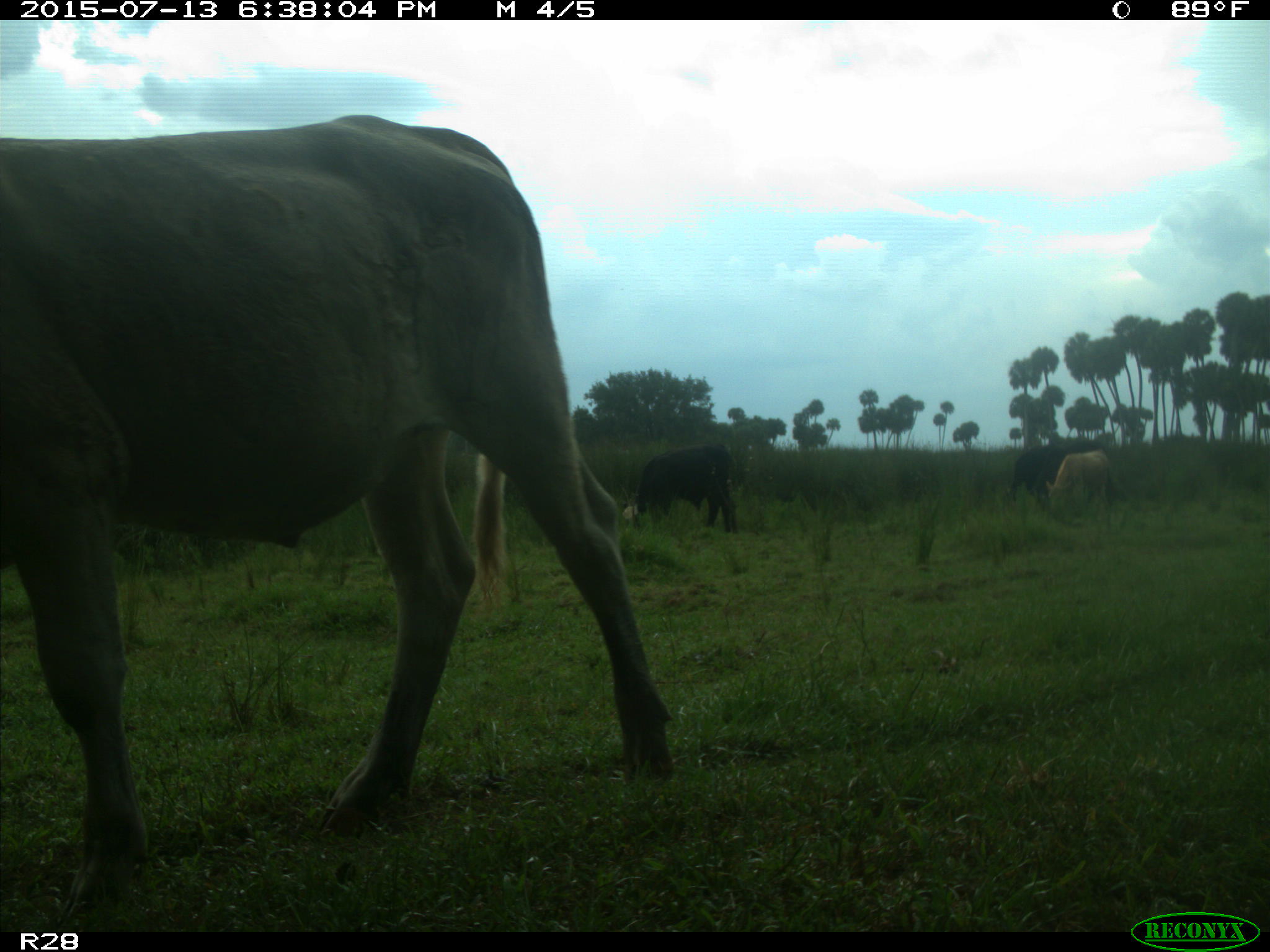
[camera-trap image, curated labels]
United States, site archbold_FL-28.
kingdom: Animalia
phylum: Chordata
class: Mammalia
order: Artiodactyla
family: Bovidae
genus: Bos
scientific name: Bos taurus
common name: domestic cow